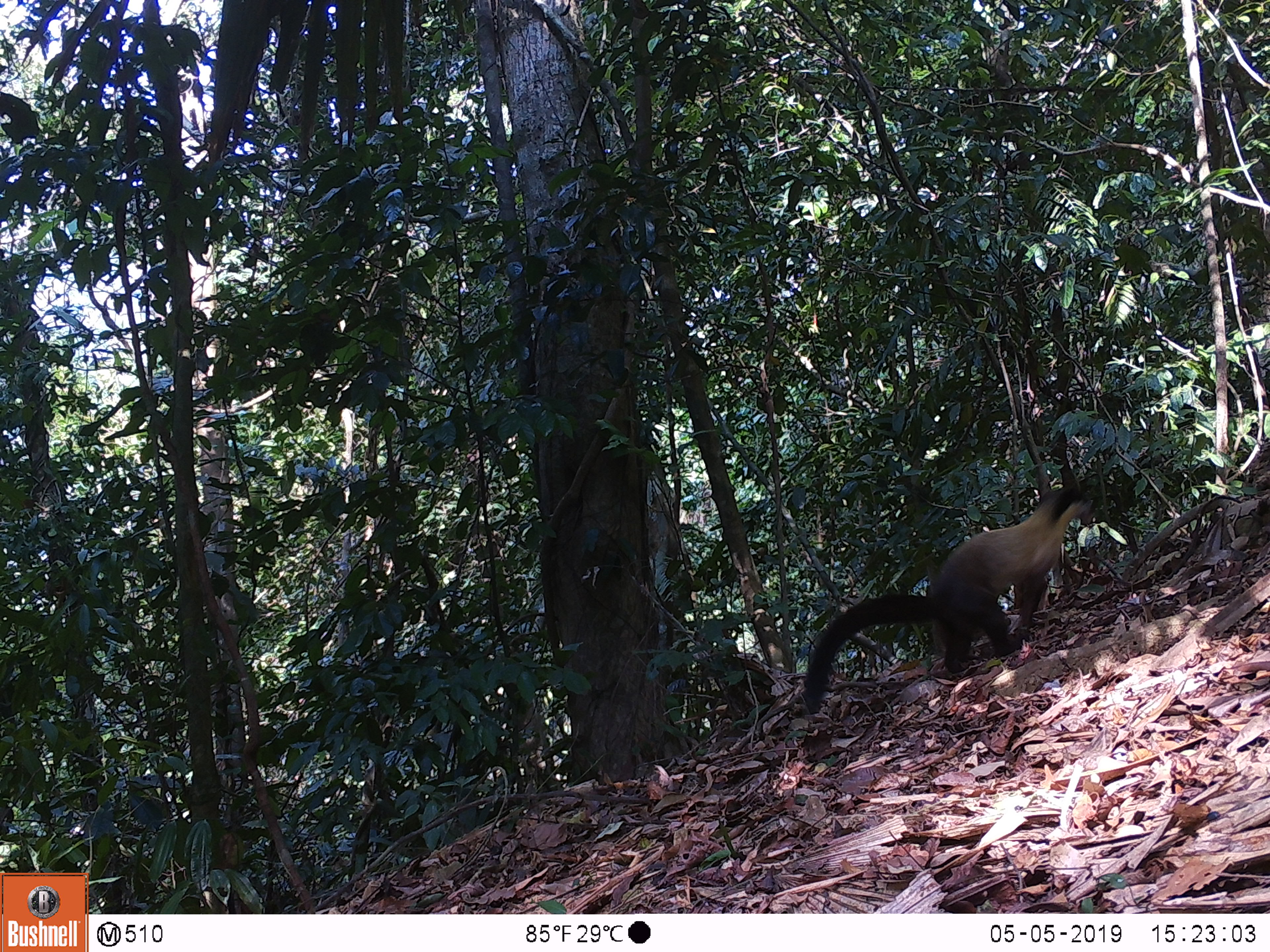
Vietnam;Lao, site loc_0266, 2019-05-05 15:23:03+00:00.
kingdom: Animalia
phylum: Chordata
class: Mammalia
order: Carnivora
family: Mustelidae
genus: Martes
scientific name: Martes flavigula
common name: yellow-throated marten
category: yellow throated marten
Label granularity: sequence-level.